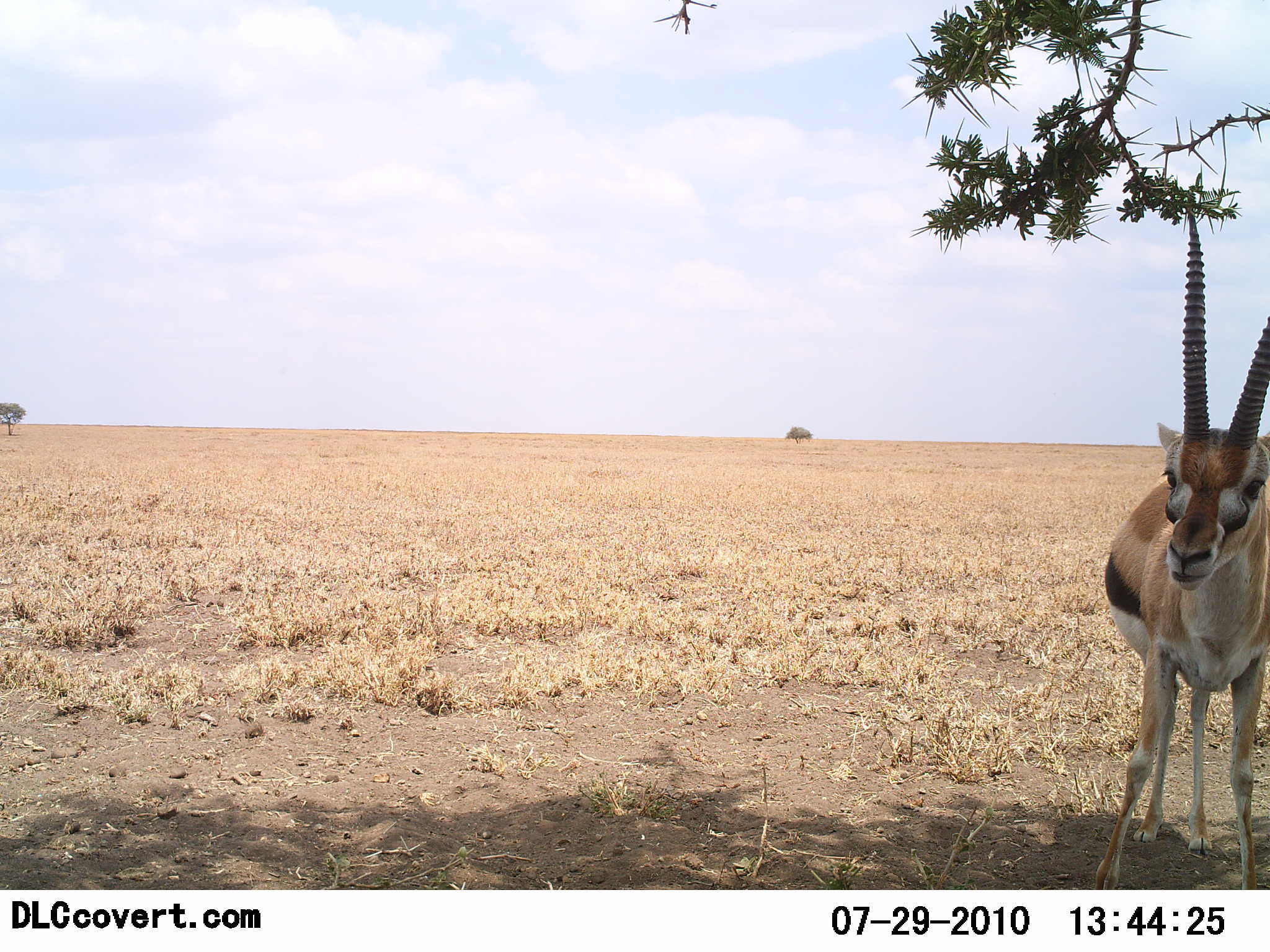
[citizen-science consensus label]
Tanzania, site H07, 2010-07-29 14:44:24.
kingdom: Animalia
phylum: Chordata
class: Mammalia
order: Artiodactyla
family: Bovidae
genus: Eudorcas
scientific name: Eudorcas thomsonii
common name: thomson's gazelle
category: gazellethomsons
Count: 1.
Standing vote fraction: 100%.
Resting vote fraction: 0%.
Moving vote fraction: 0%.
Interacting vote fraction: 0%.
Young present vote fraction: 0%.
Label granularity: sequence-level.